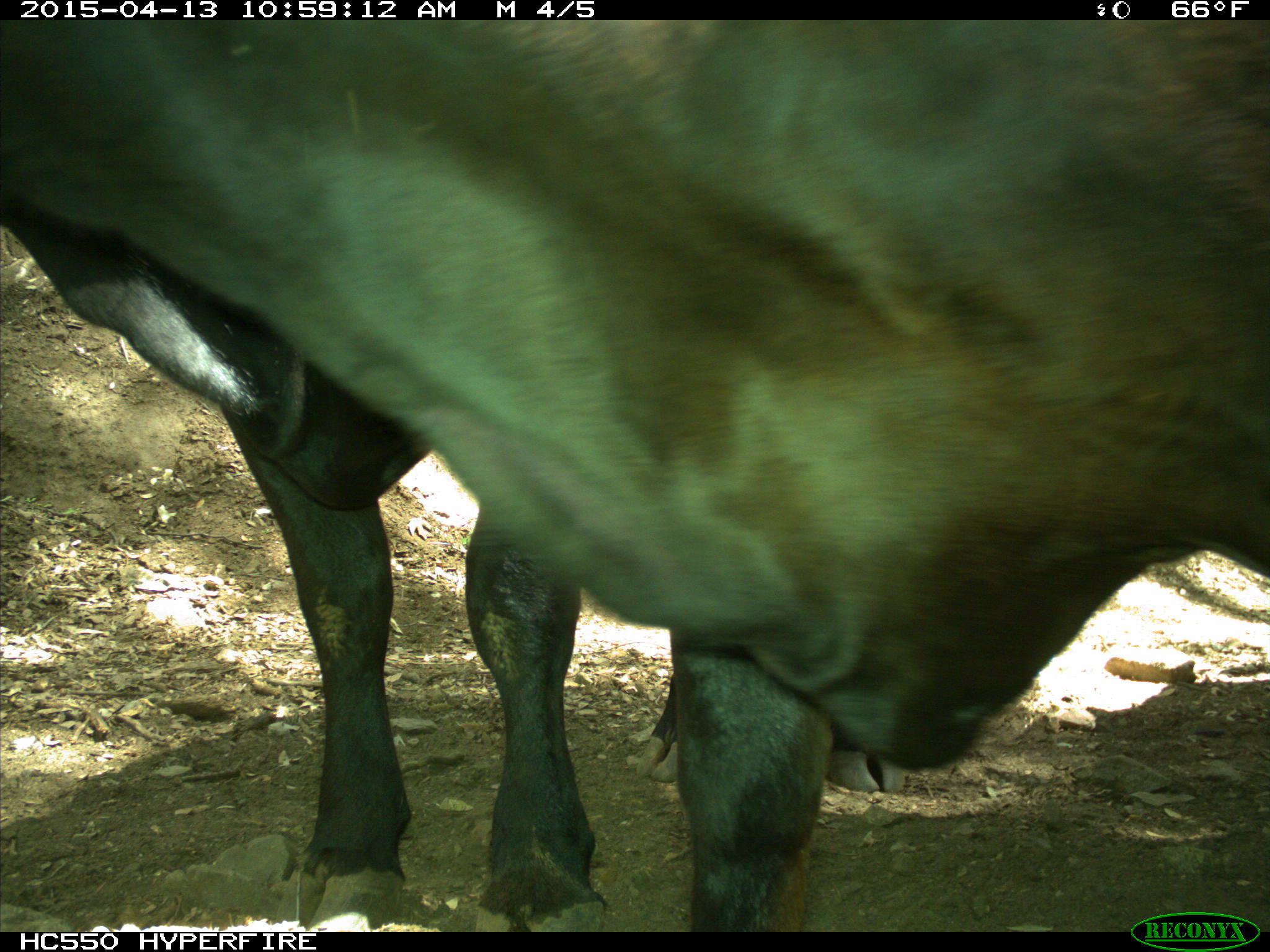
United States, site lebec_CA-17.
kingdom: Animalia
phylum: Chordata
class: Mammalia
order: Artiodactyla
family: Bovidae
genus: Bos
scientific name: Bos taurus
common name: domestic cow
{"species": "Bos taurus (domestic cow)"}